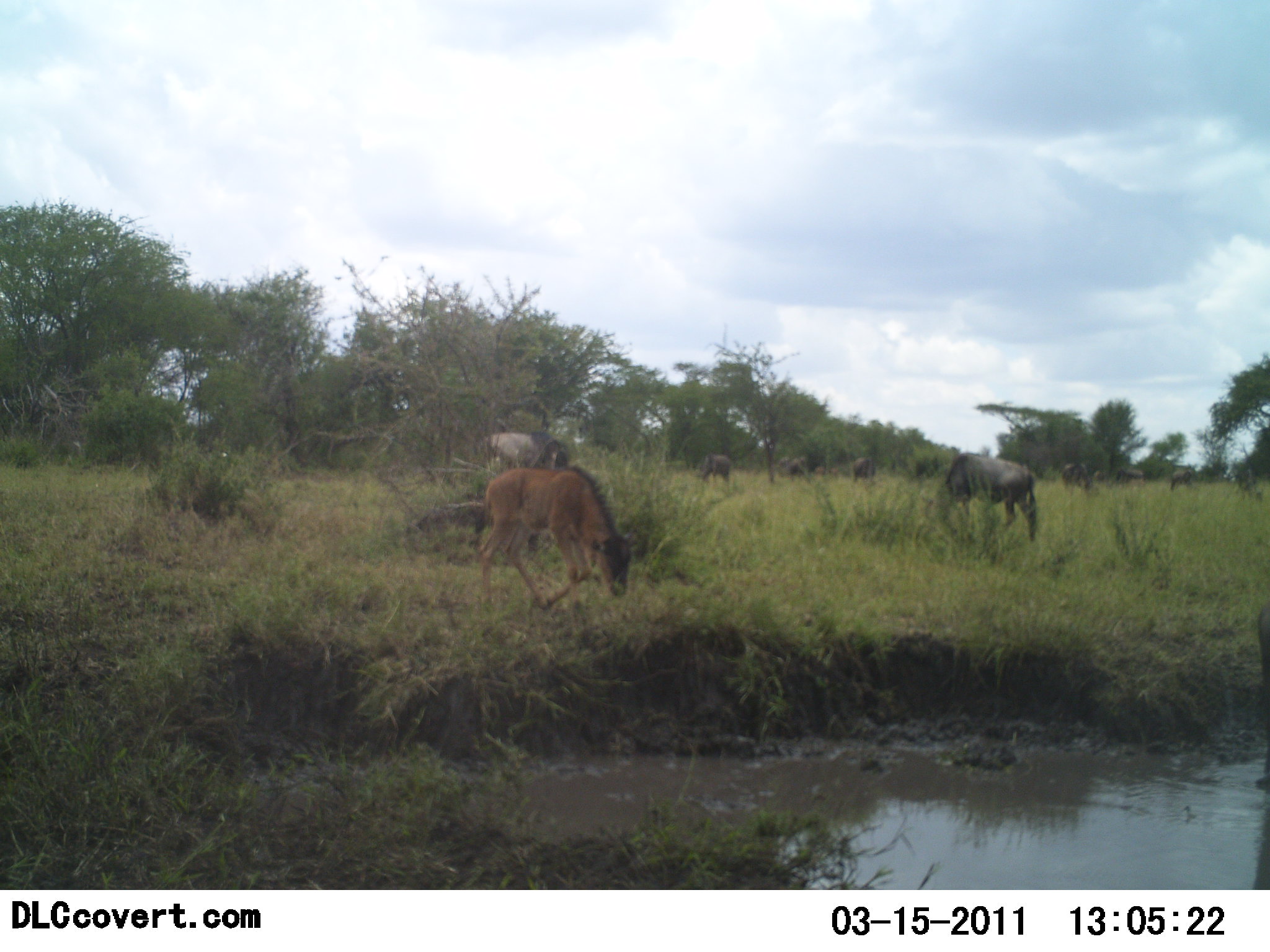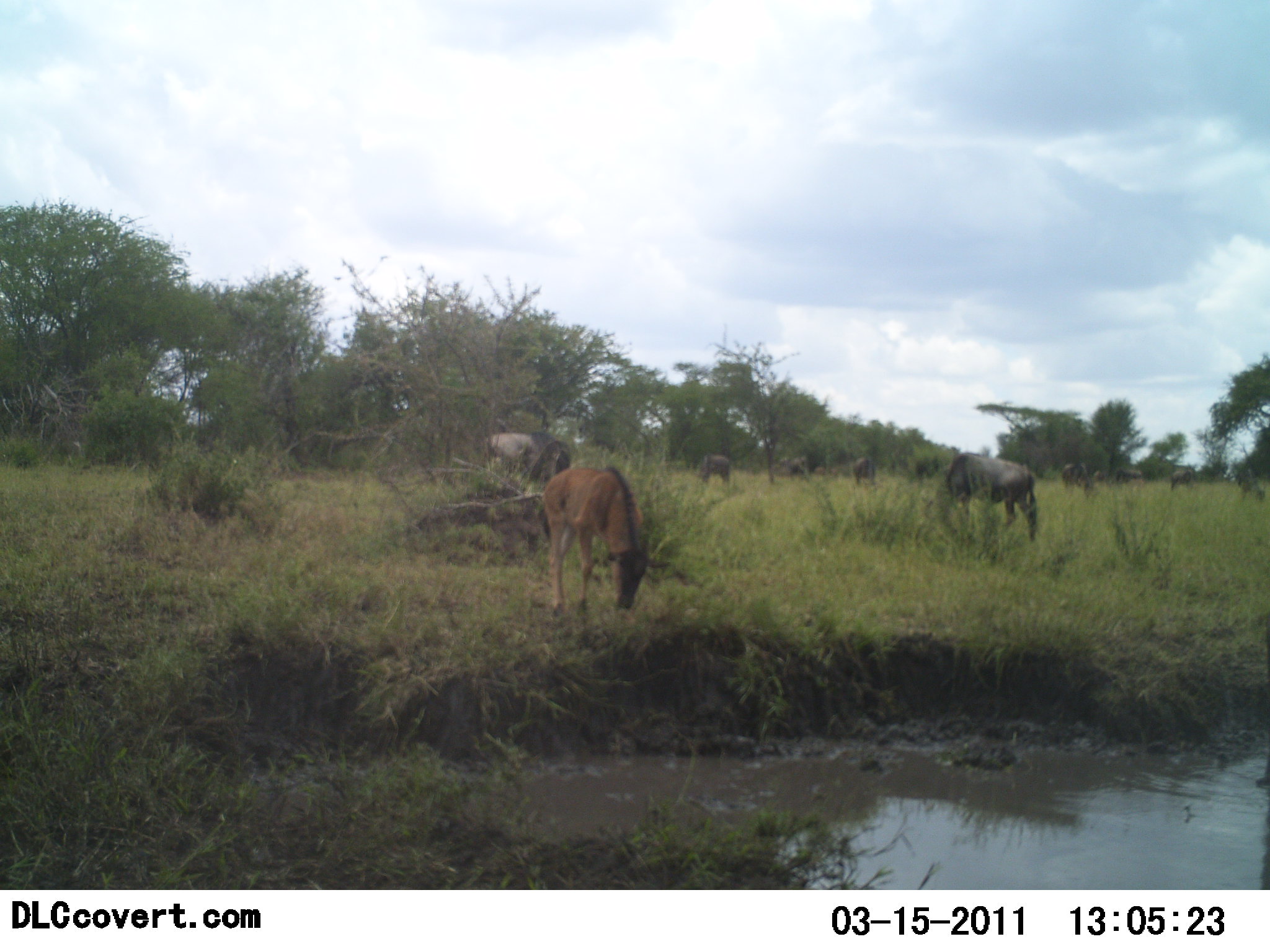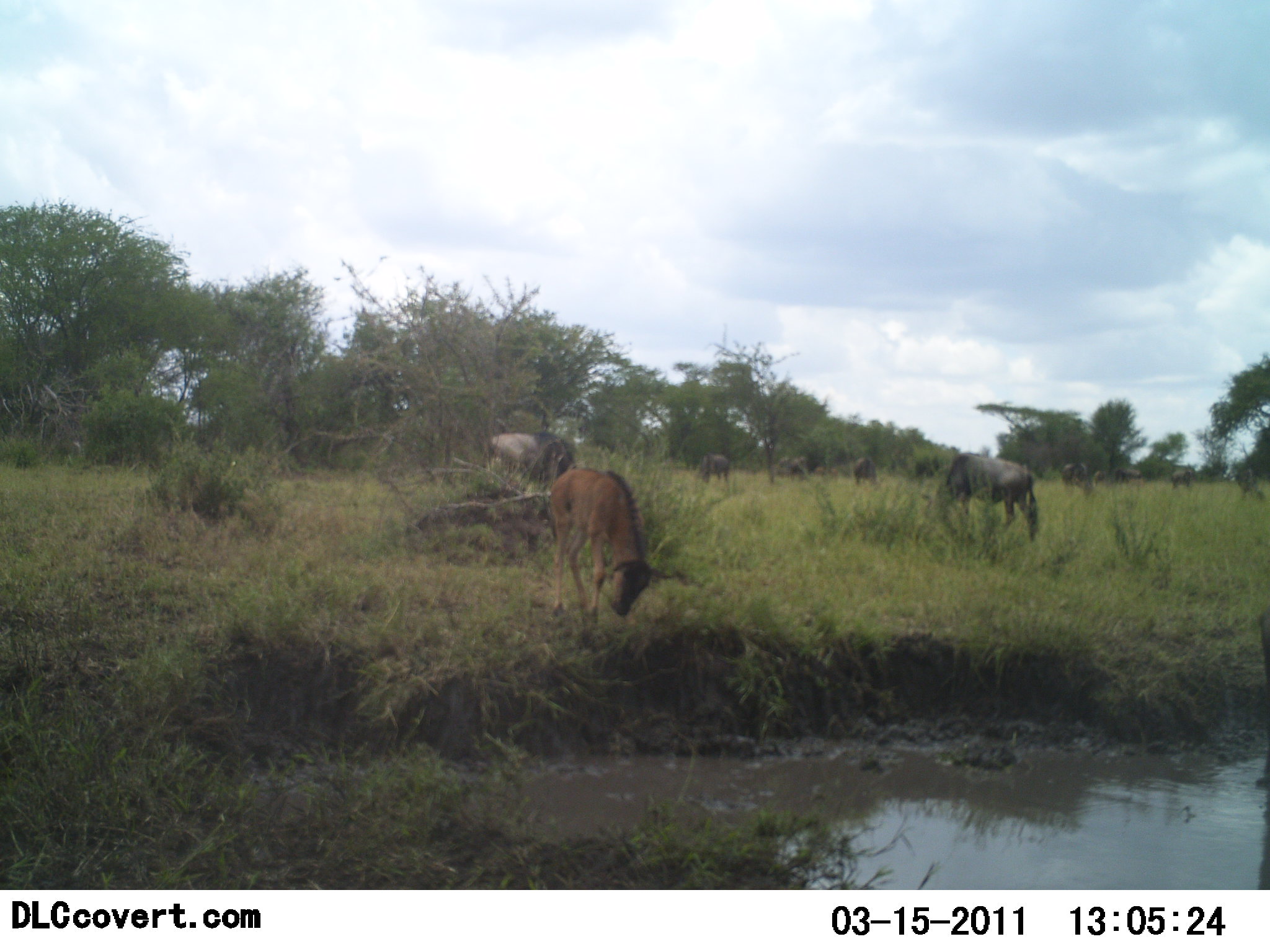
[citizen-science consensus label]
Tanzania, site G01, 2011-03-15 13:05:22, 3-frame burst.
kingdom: Animalia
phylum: Chordata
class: Mammalia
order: Artiodactyla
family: Bovidae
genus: Connochaetes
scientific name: Connochaetes taurinus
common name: blue wildebeest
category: wildebeest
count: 10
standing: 50%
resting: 12%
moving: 25%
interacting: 0%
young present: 25%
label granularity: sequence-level